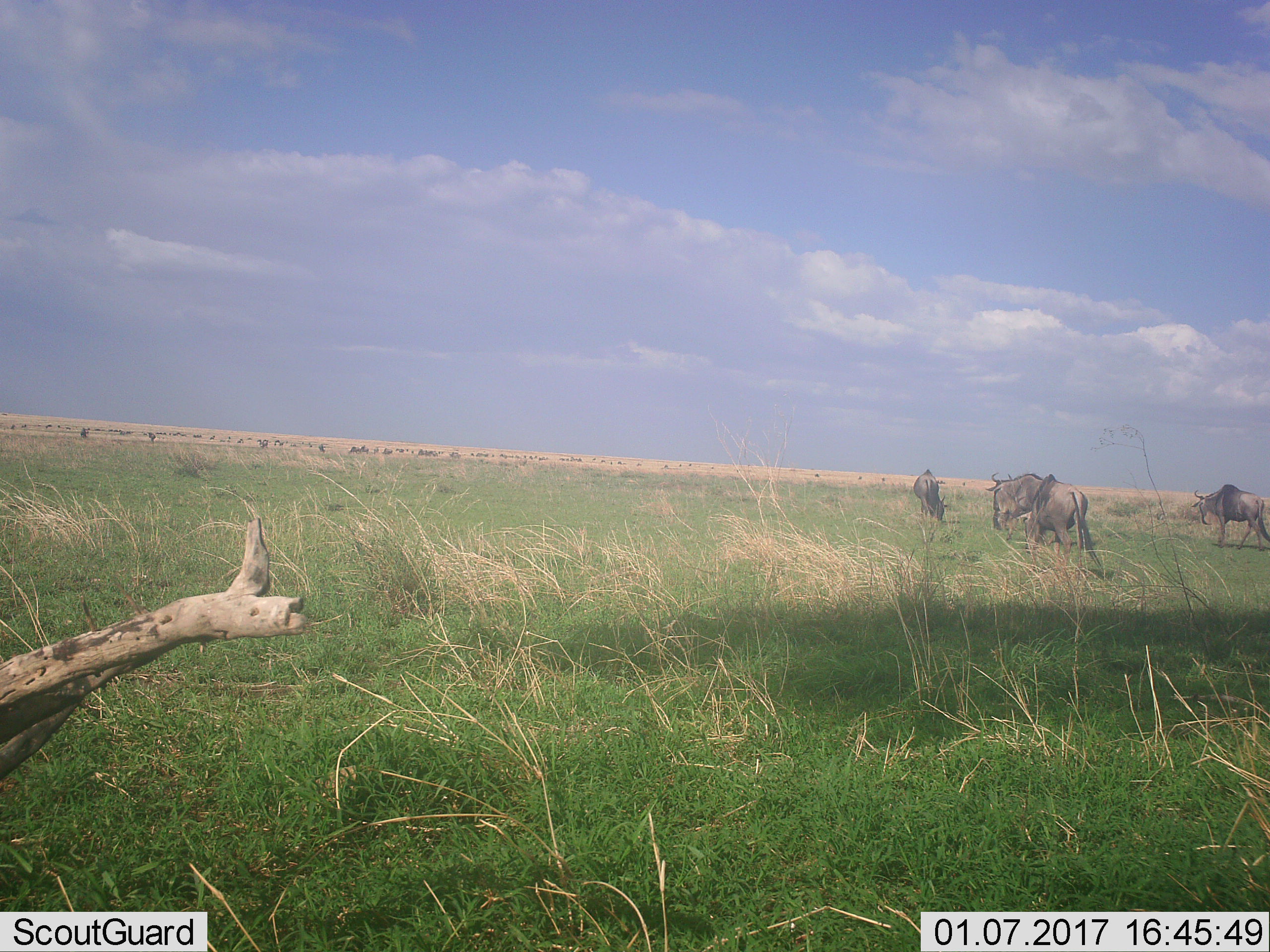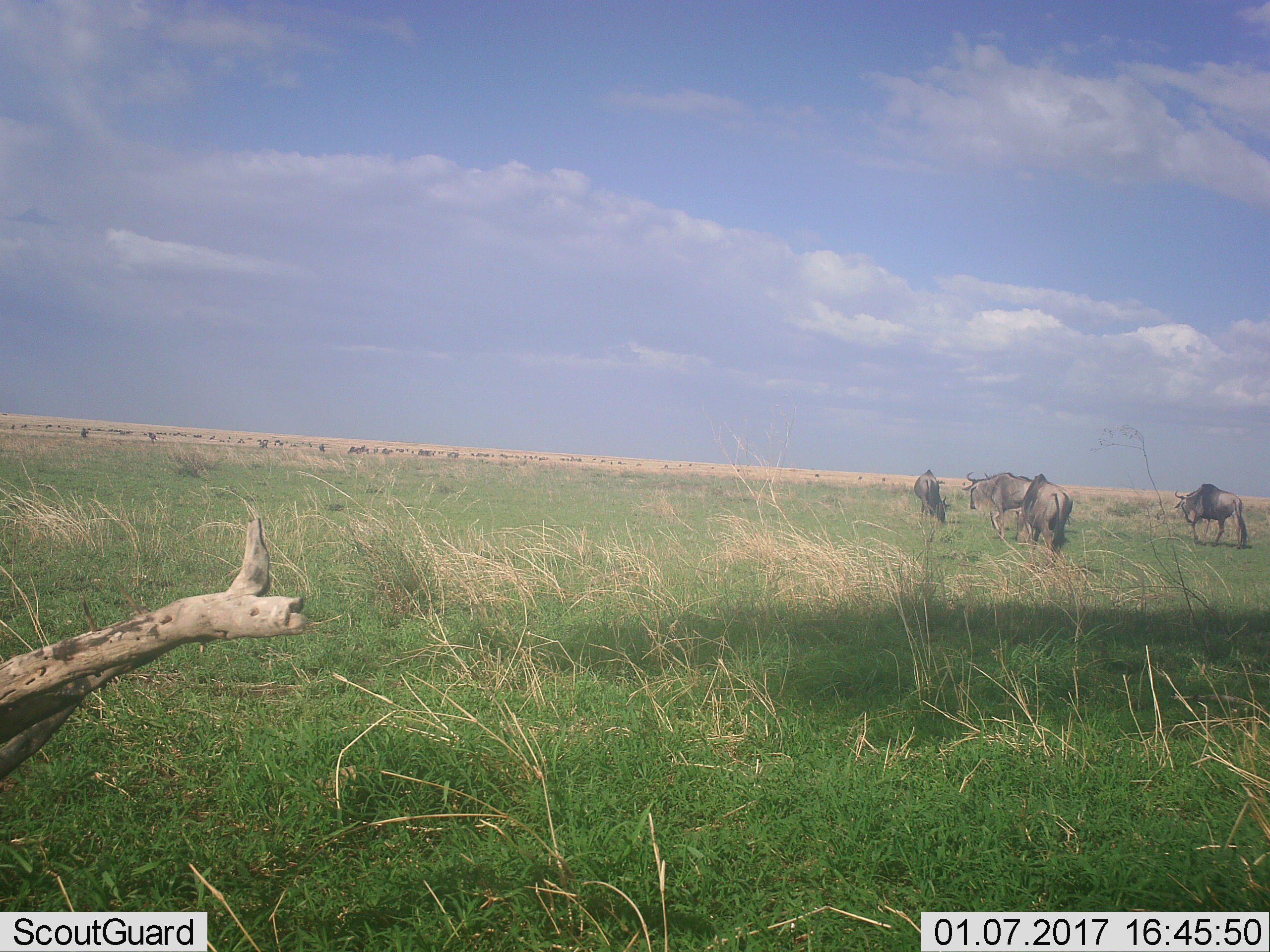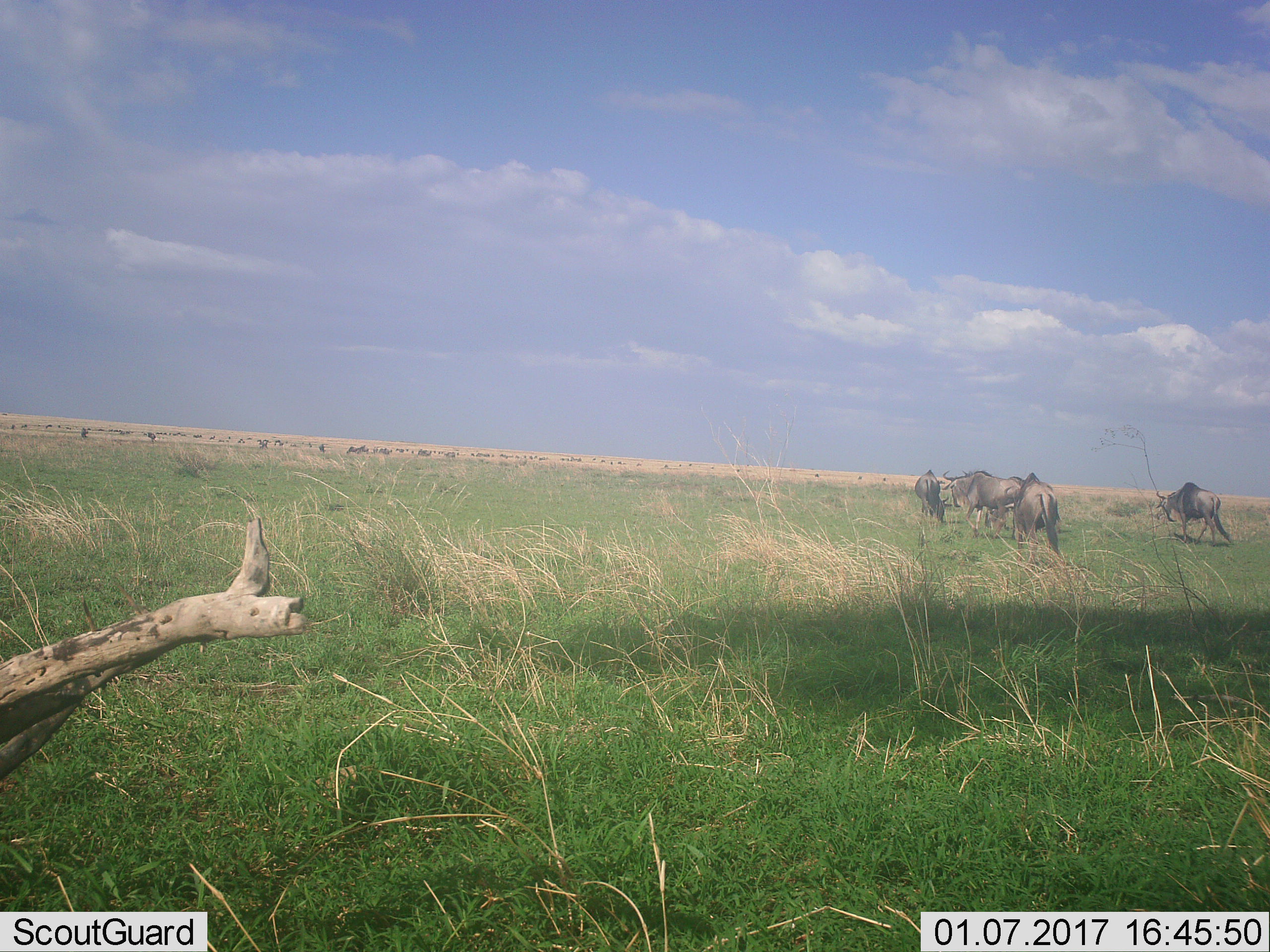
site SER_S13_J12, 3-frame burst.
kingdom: Animalia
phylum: Chordata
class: Mammalia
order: Artiodactyla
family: Bovidae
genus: Connochaetes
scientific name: Connochaetes taurinus taurinus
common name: blue wildebeest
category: wildebeestblue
Wildebeestblue (blue wildebeest) (Connochaetes taurinus taurinus), count 11-50. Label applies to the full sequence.